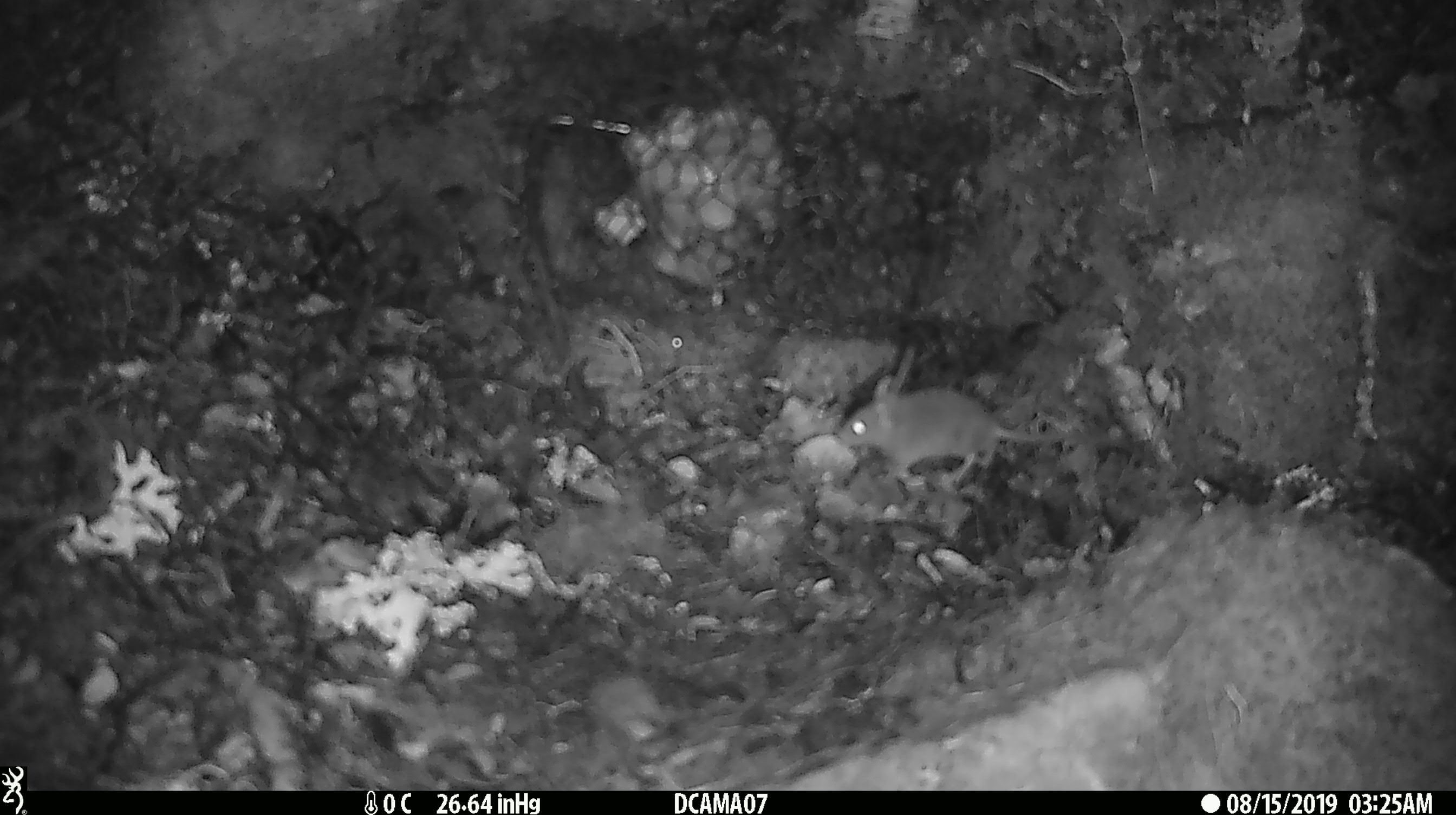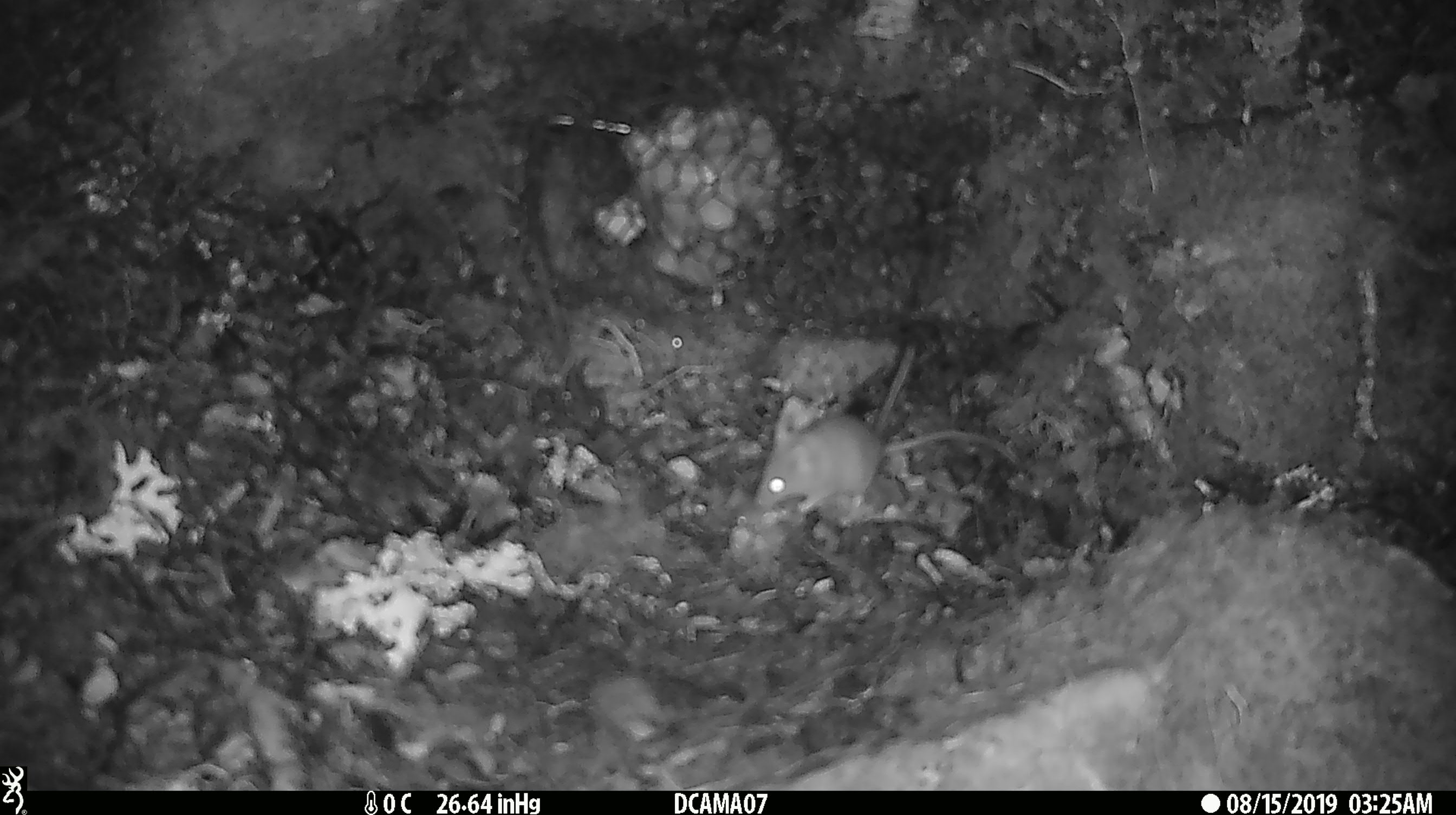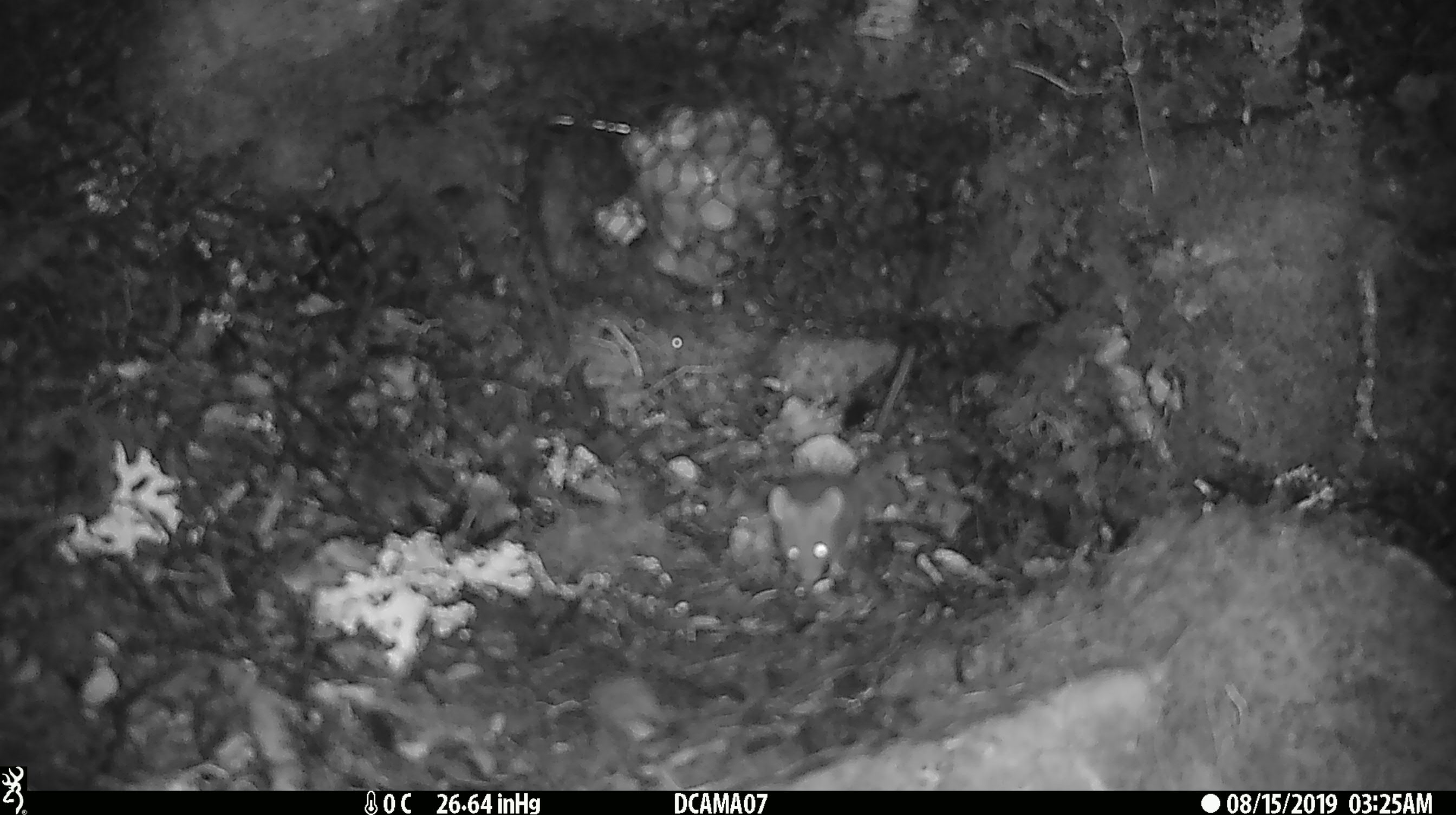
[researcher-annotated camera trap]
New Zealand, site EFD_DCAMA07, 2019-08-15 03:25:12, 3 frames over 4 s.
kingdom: Animalia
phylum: Chordata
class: Mammalia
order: Rodentia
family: Muridae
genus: Mus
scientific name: Mus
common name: mouse